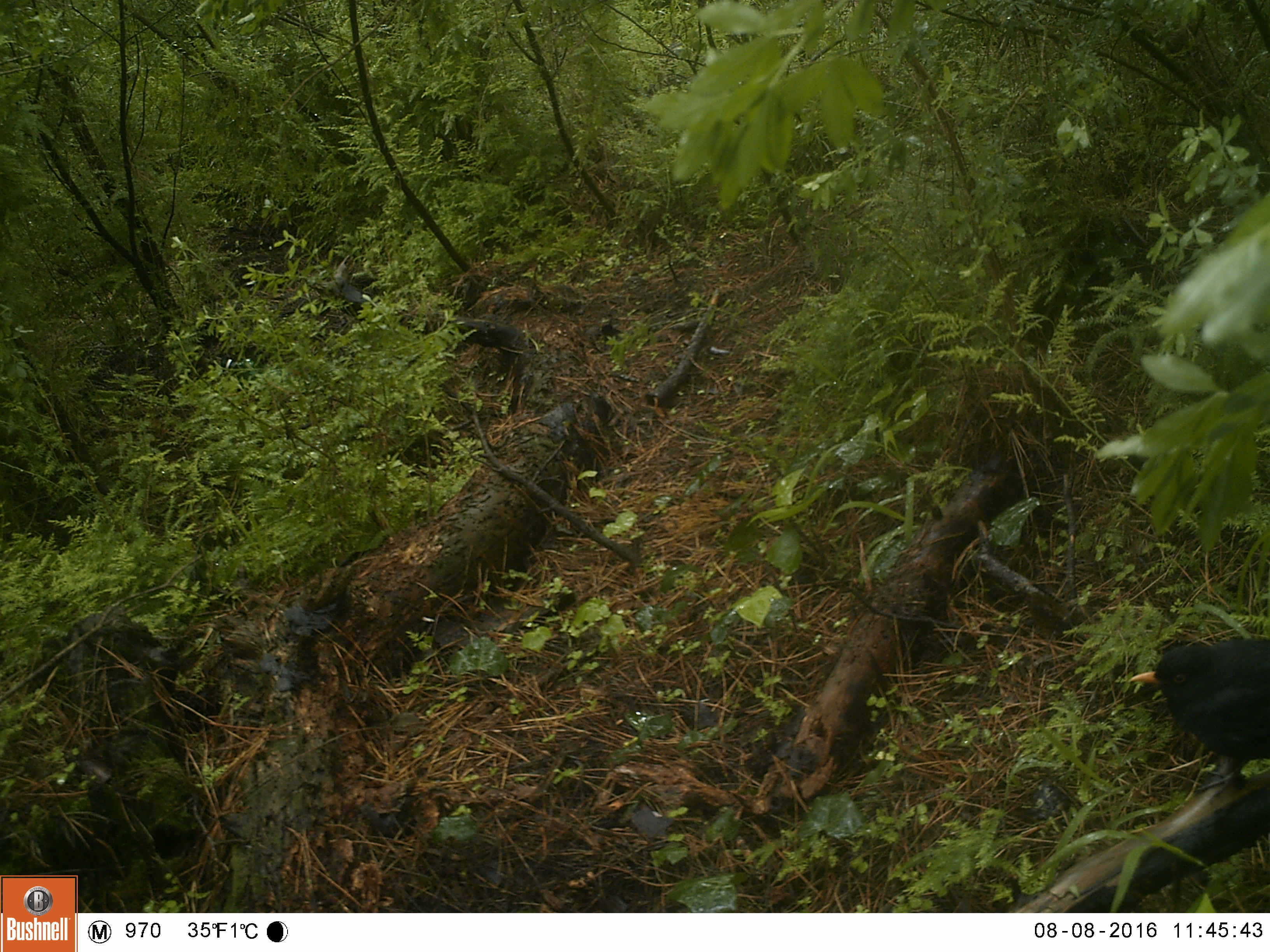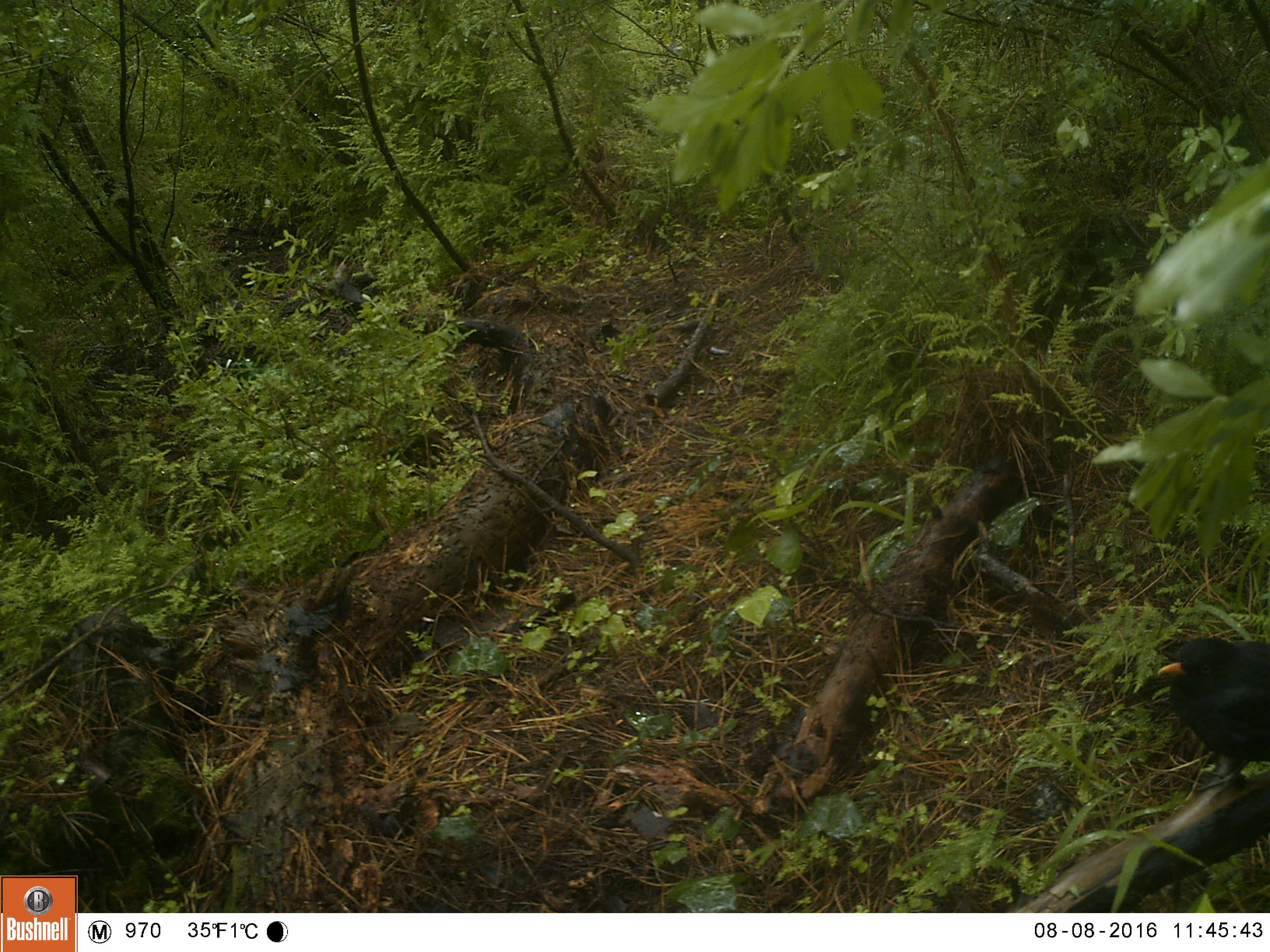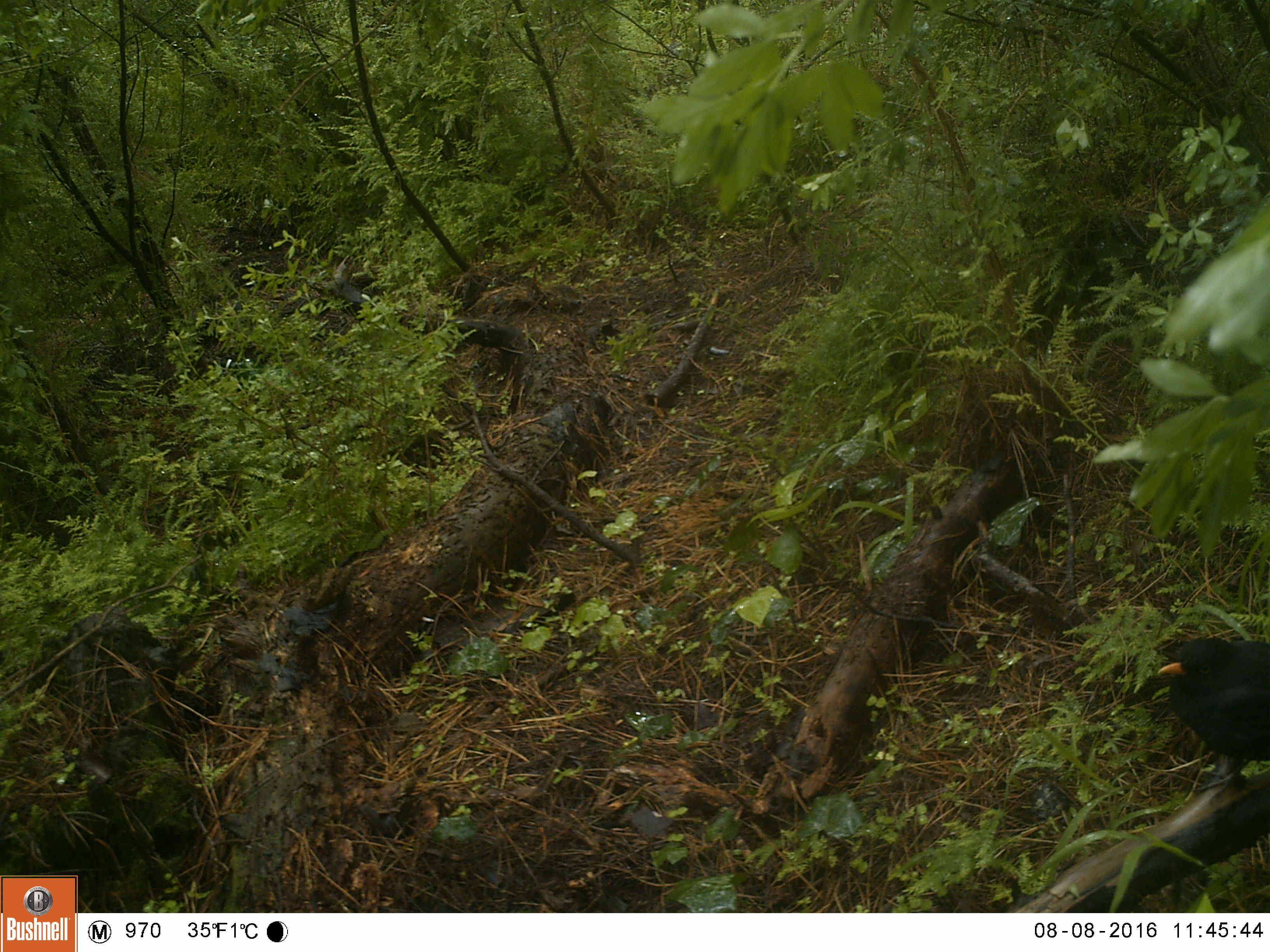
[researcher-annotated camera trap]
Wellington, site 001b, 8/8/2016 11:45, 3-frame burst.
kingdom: Animalia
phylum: Chordata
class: Aves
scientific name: Aves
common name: bird